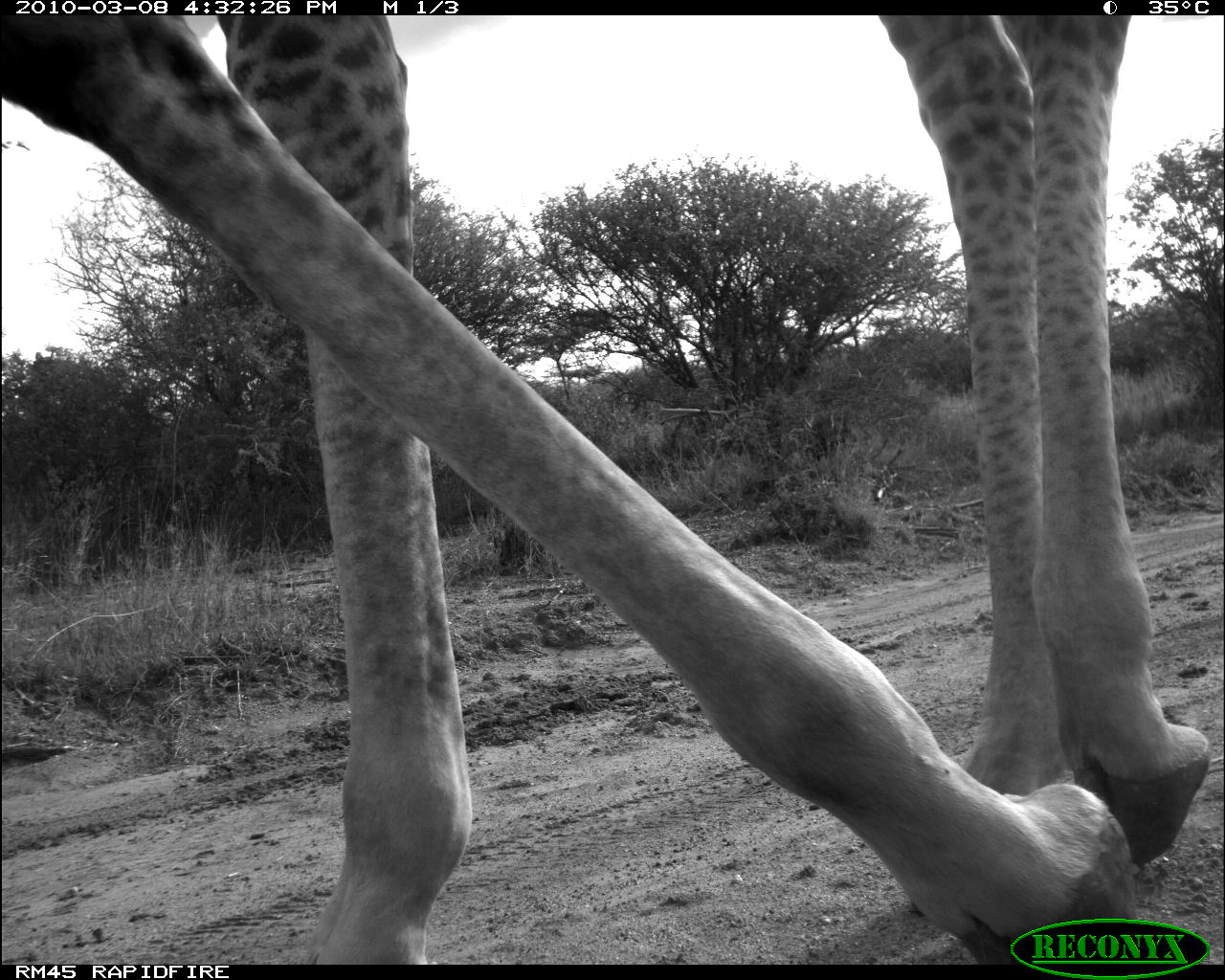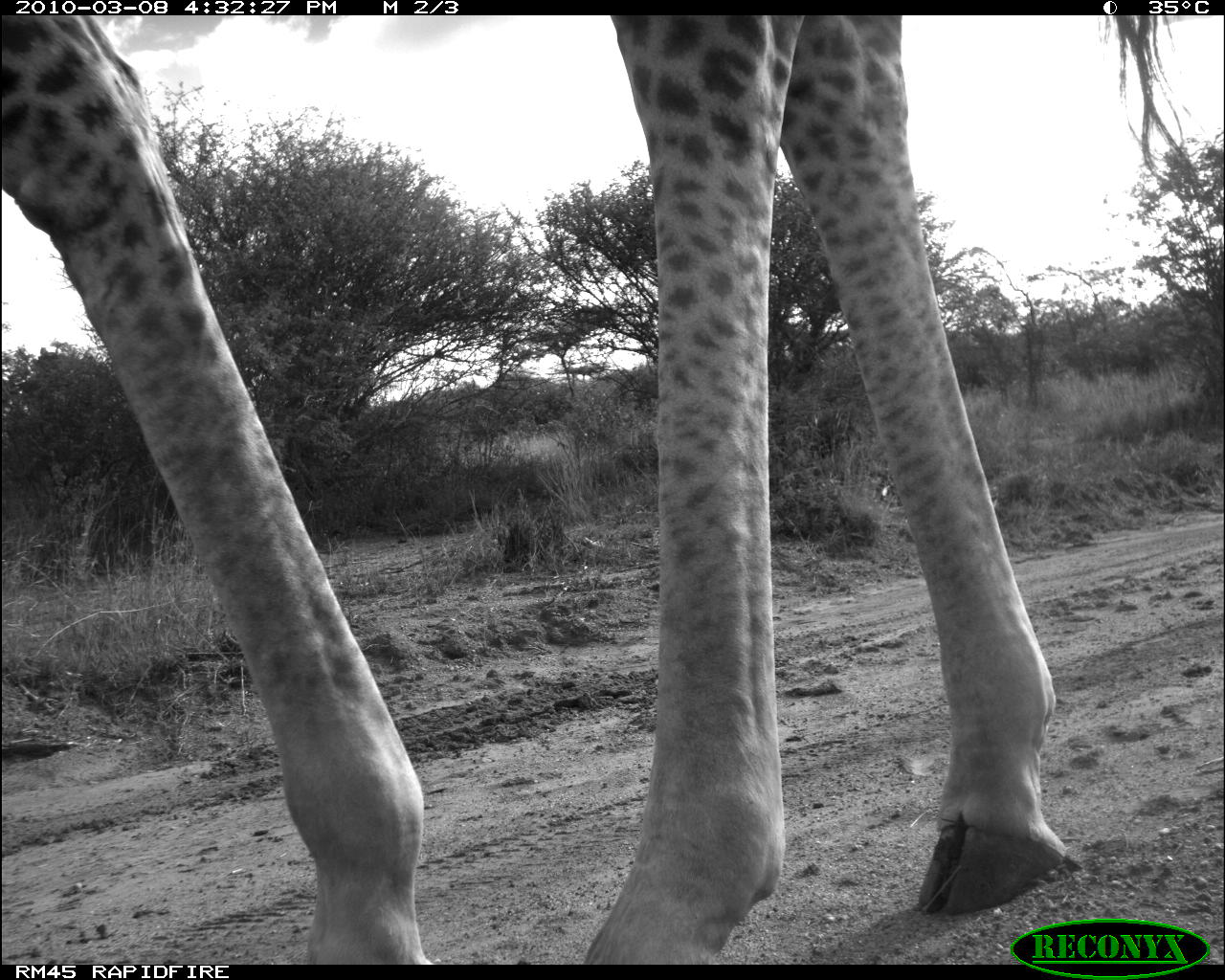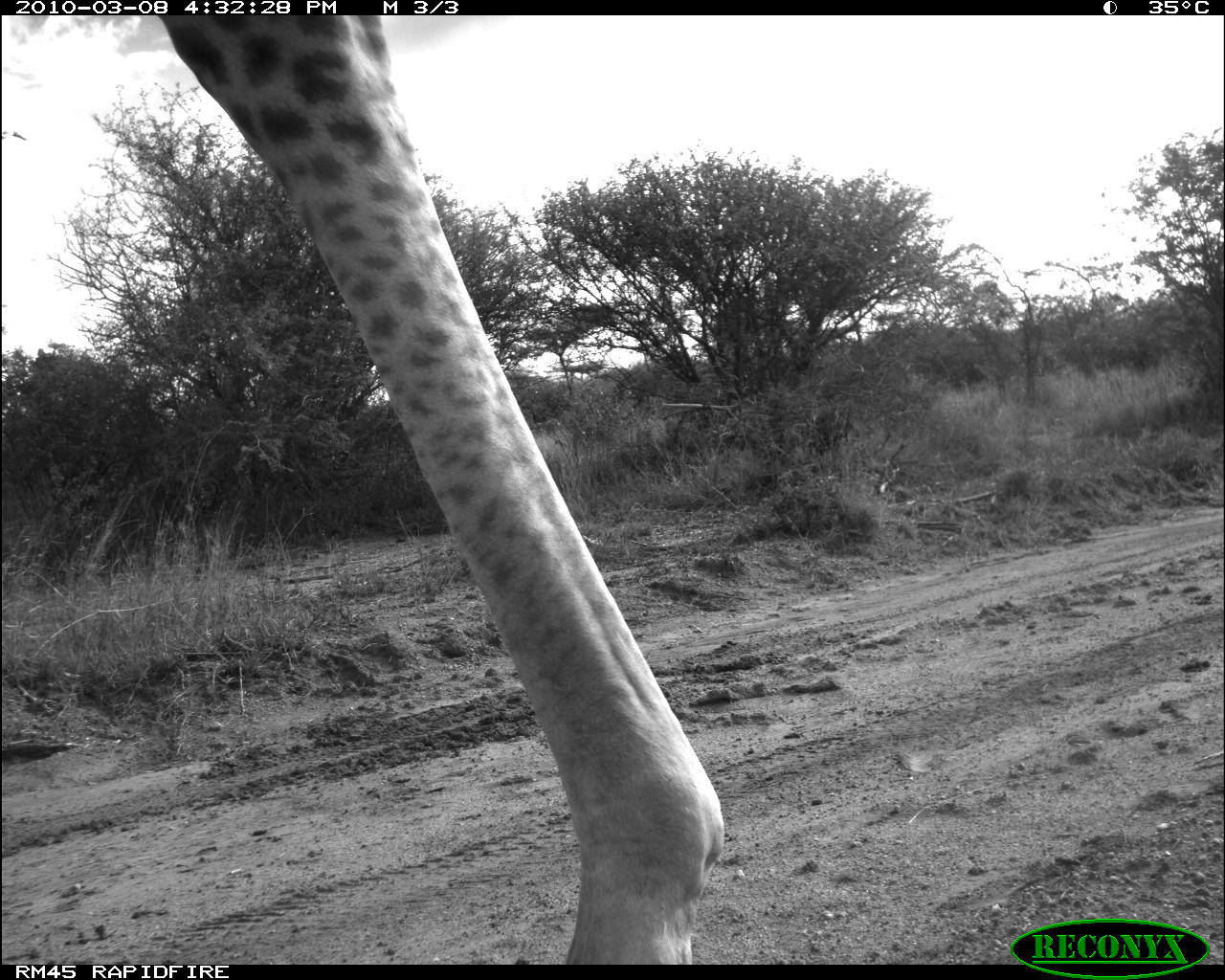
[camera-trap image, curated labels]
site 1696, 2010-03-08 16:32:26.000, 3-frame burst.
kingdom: Animalia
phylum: Chordata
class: Mammalia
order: Artiodactyla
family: Giraffidae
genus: Giraffa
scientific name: Giraffa camelopardalis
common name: giraffe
Giraffa camelopardalis (giraffe), count 1.